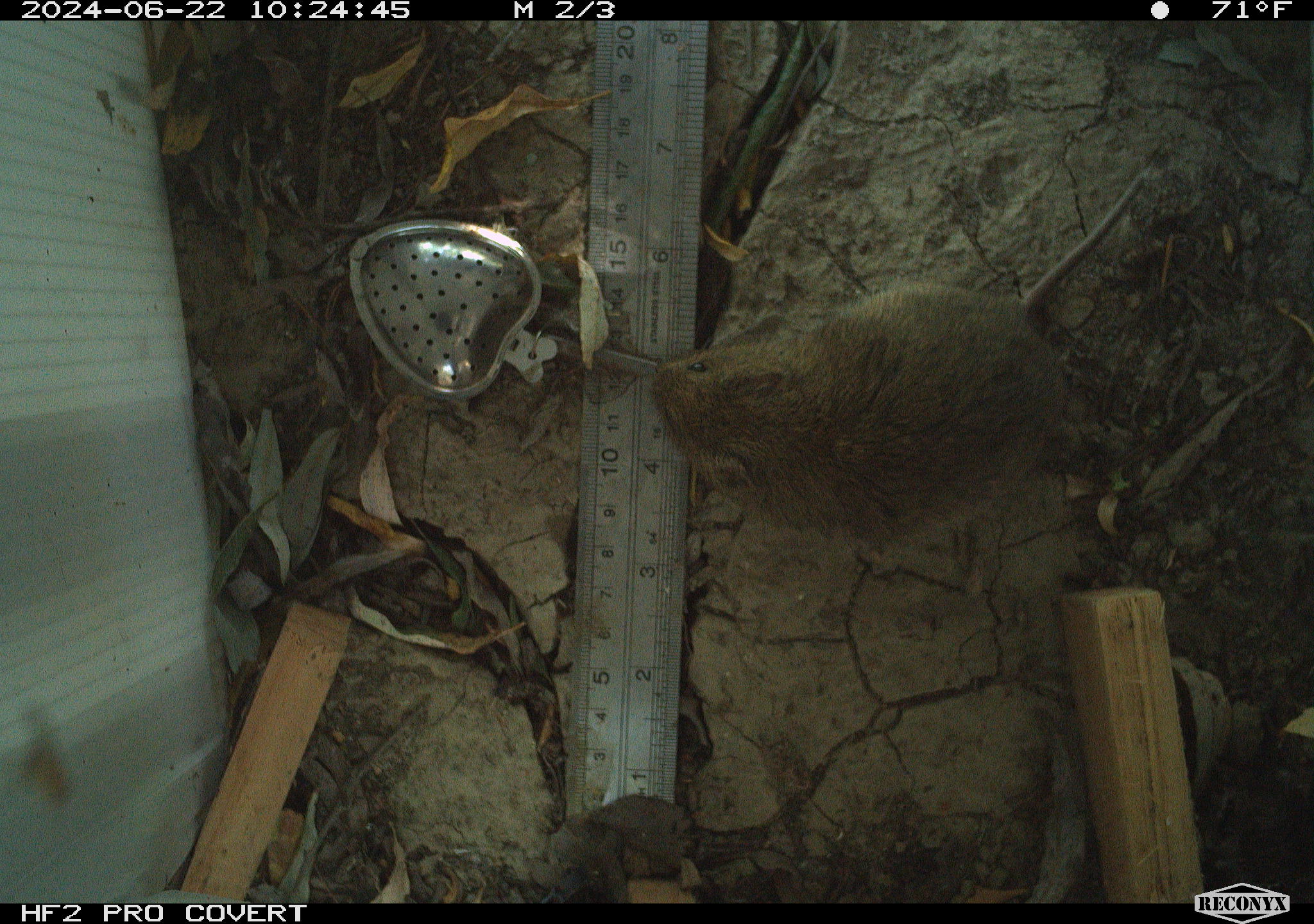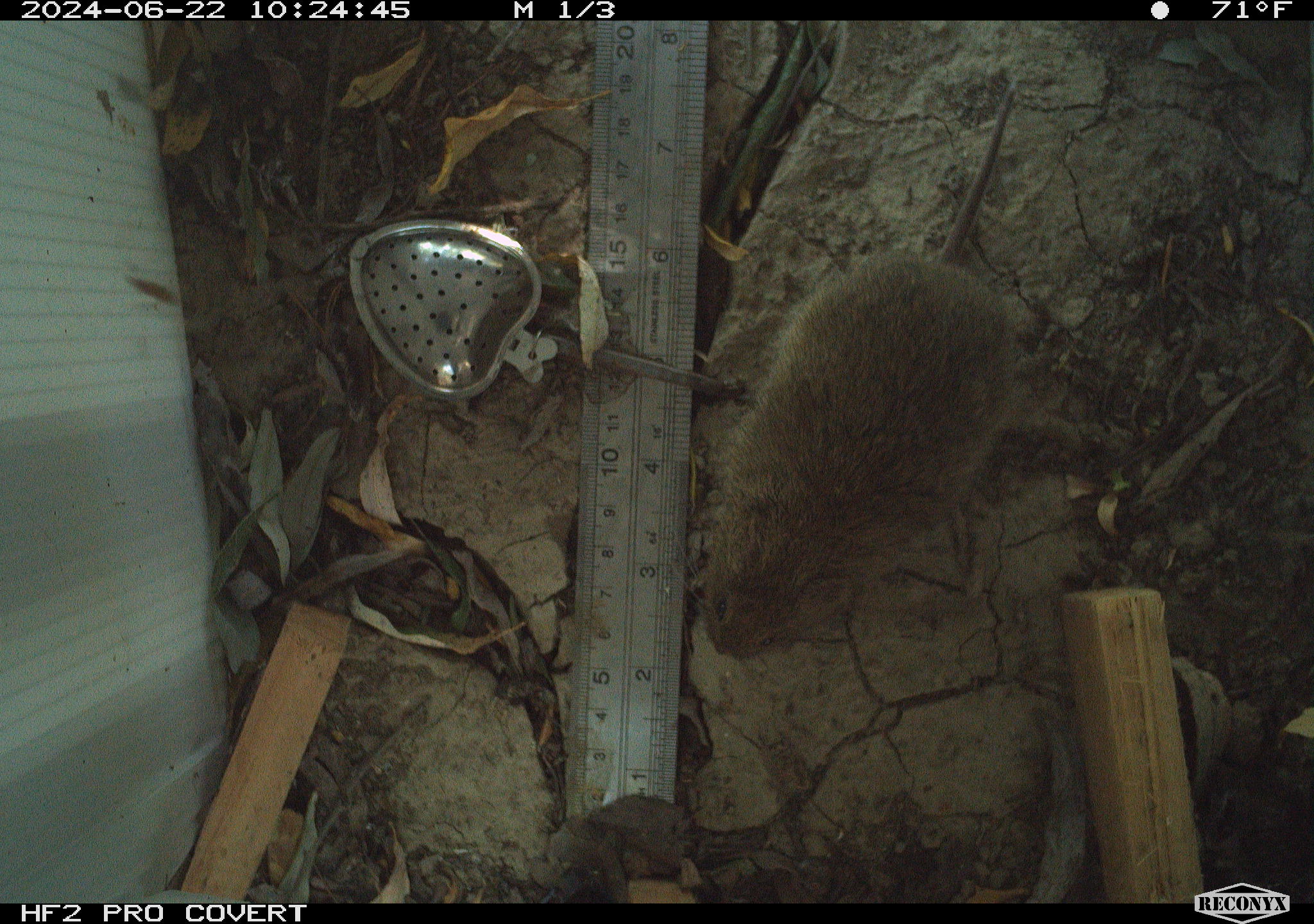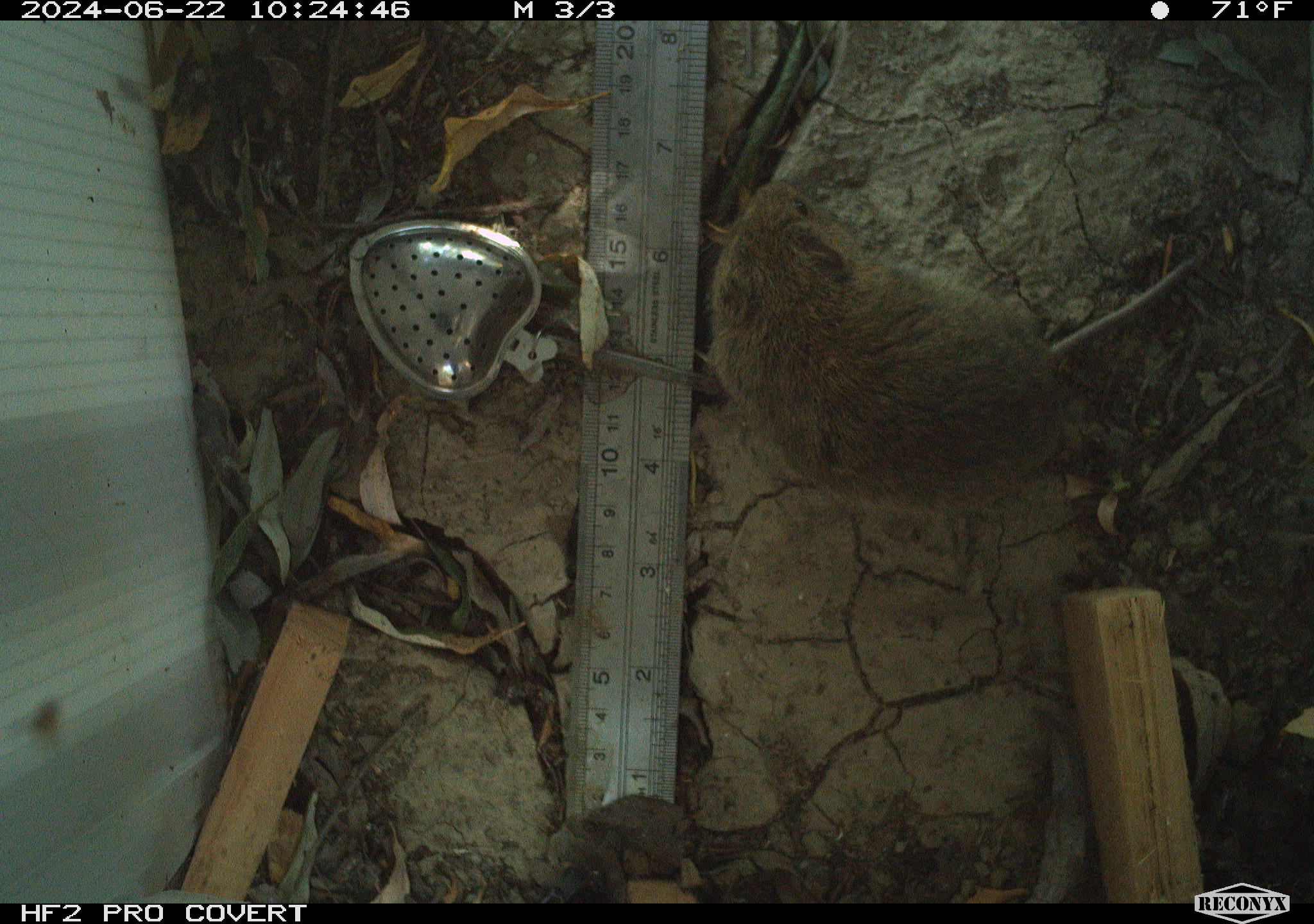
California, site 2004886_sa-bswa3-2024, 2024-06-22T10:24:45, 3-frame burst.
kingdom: Animalia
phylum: Chordata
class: Mammalia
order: Rodentia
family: Cricetidae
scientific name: Arvicolinae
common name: voles, lemmings, and muskrats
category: arvicolinae subfamily